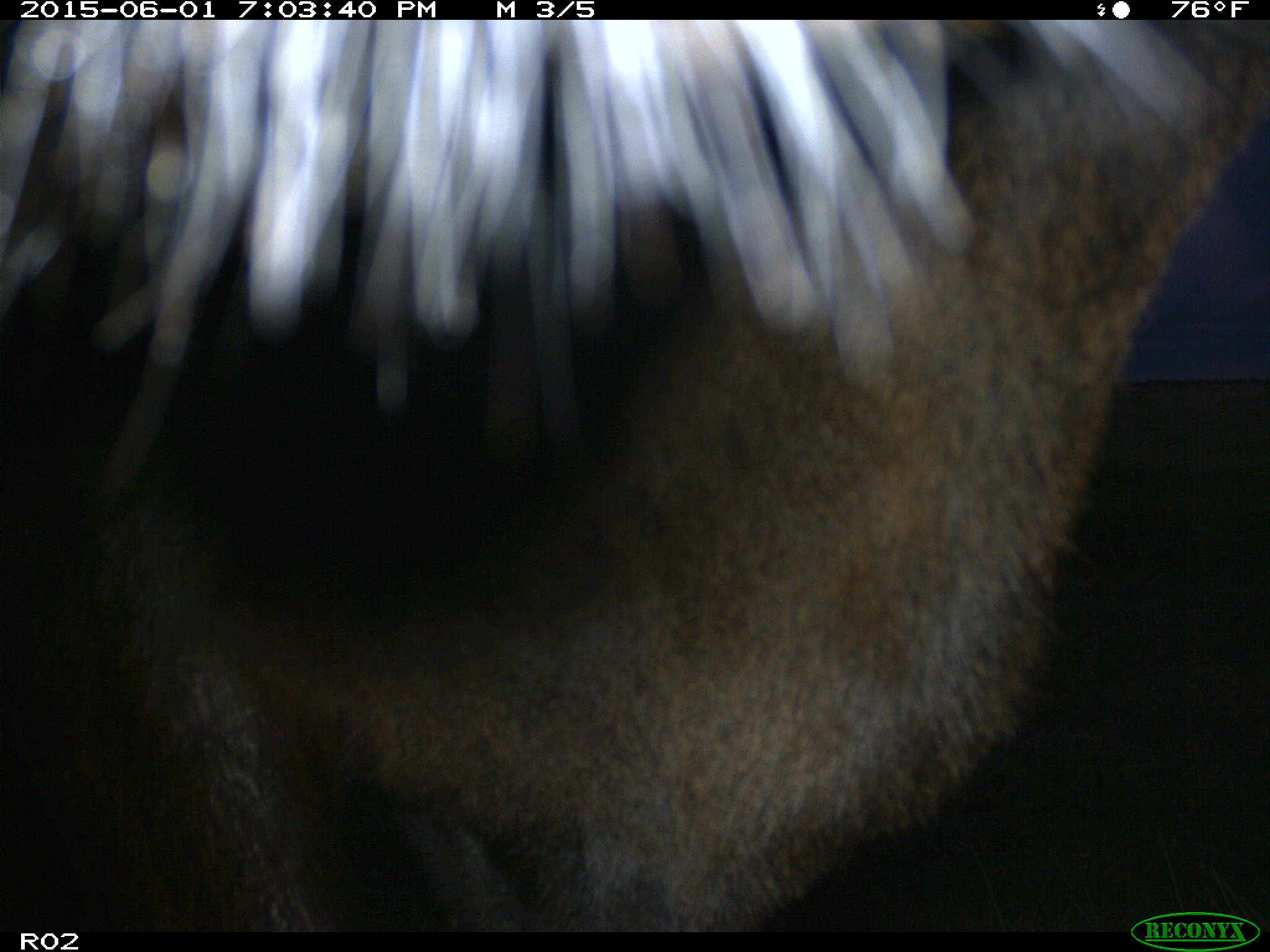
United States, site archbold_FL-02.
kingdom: Animalia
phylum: Chordata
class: Mammalia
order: Artiodactyla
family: Bovidae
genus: Bos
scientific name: Bos taurus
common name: domestic cow